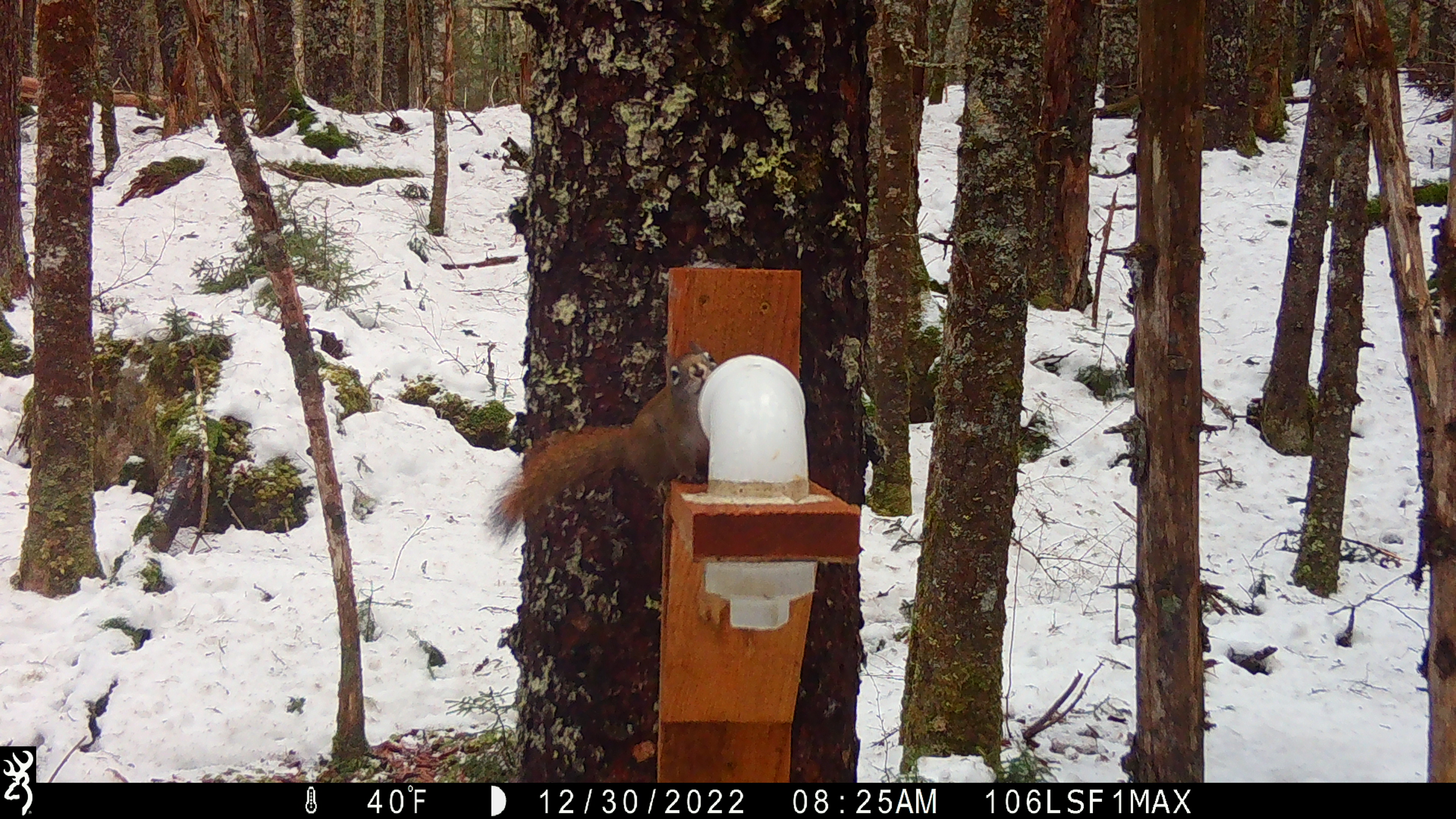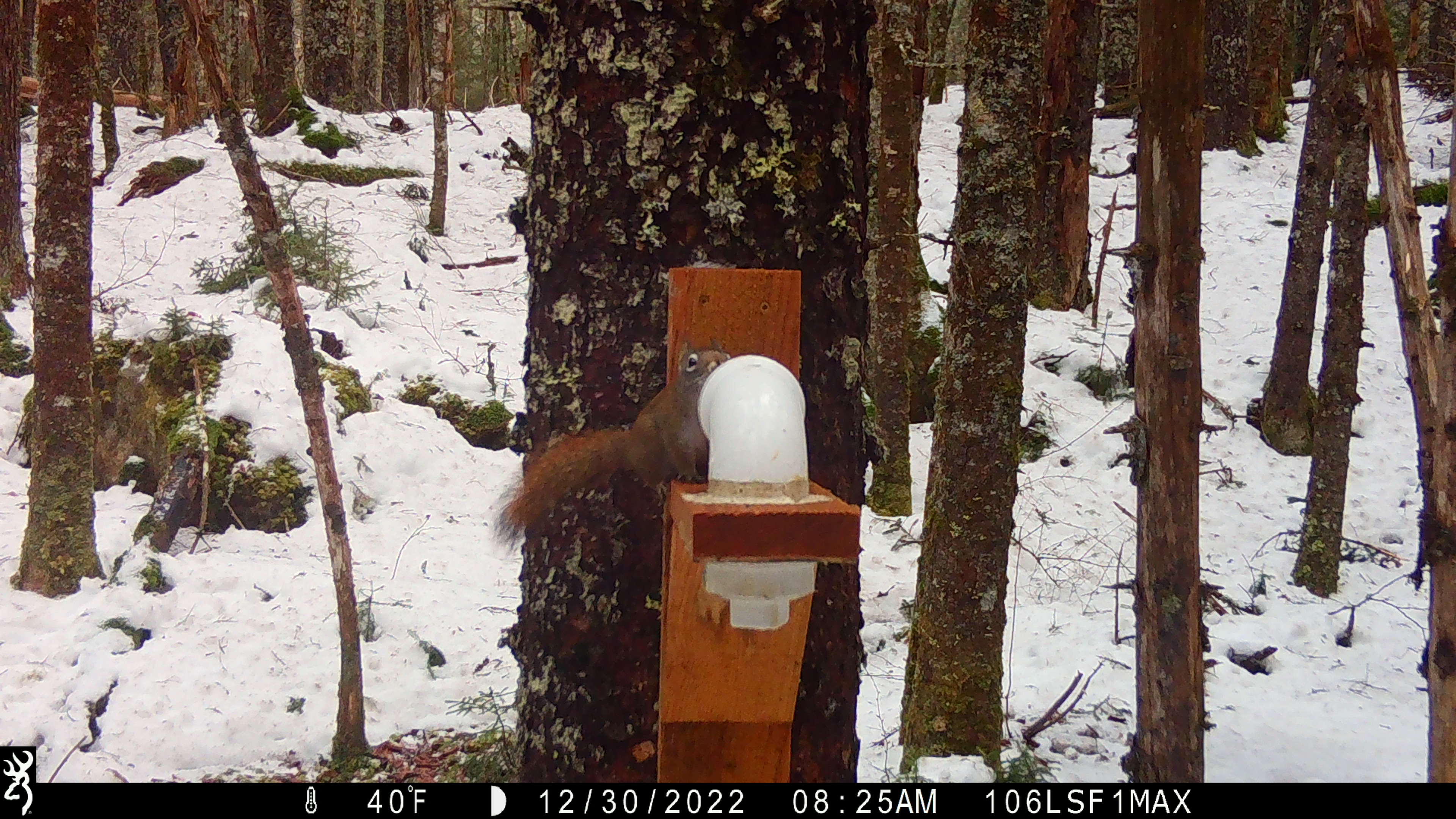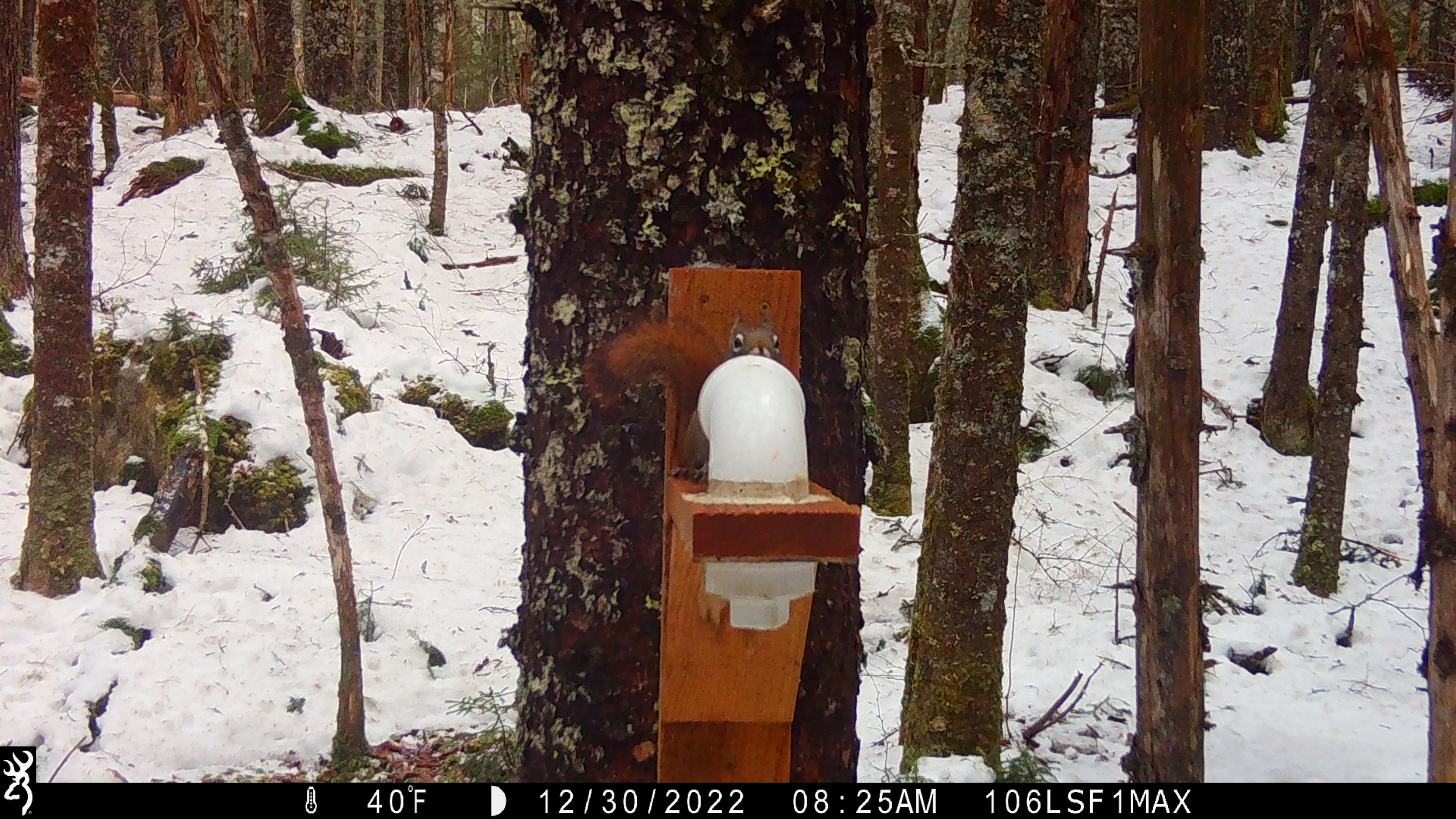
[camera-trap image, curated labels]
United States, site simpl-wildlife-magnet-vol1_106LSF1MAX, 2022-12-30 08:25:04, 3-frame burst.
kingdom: Animalia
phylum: Chordata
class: Mammalia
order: Rodentia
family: Sciuridae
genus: Tamiasciurus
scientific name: Tamiasciurus hudsonicus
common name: red squirrel